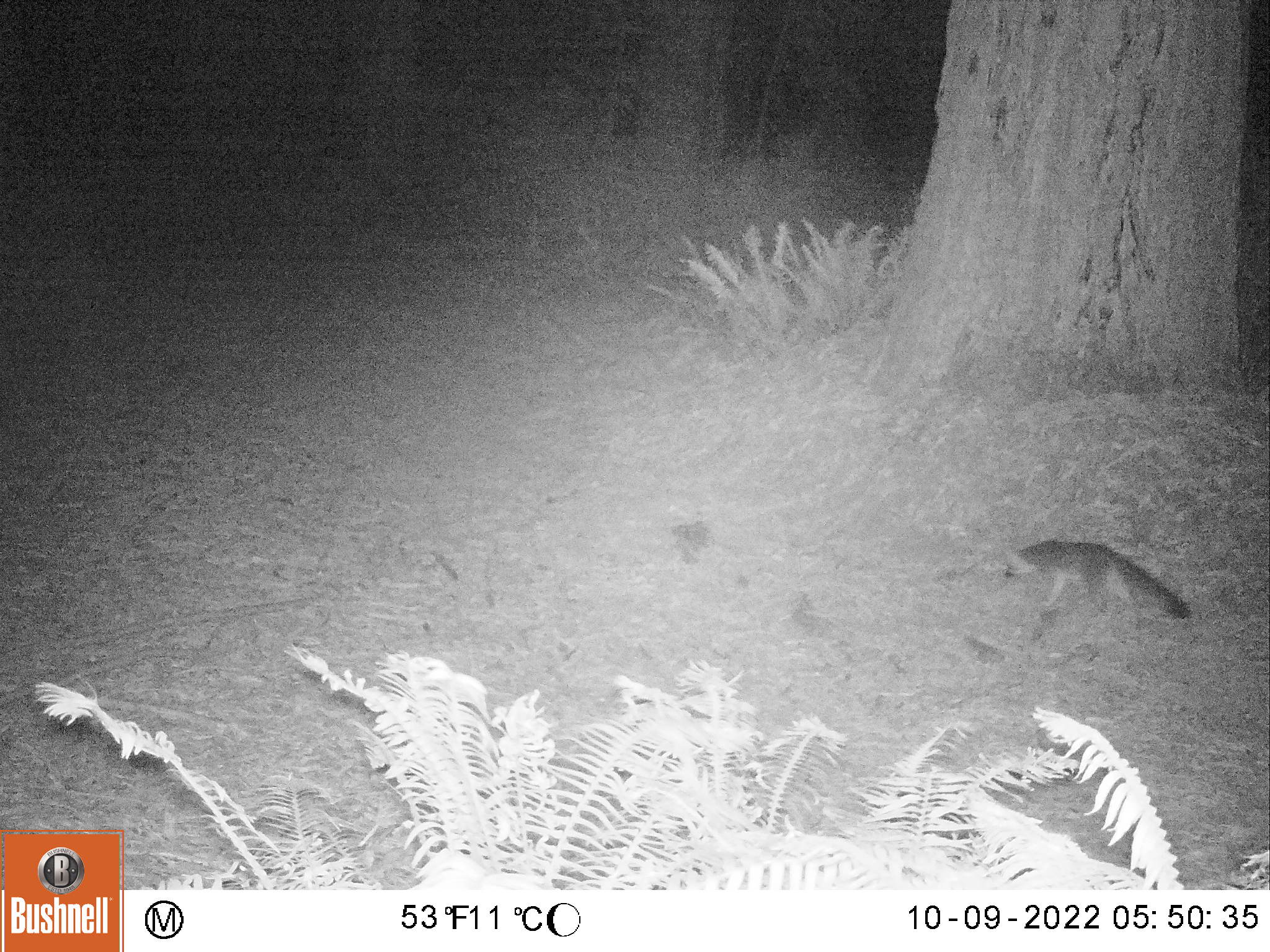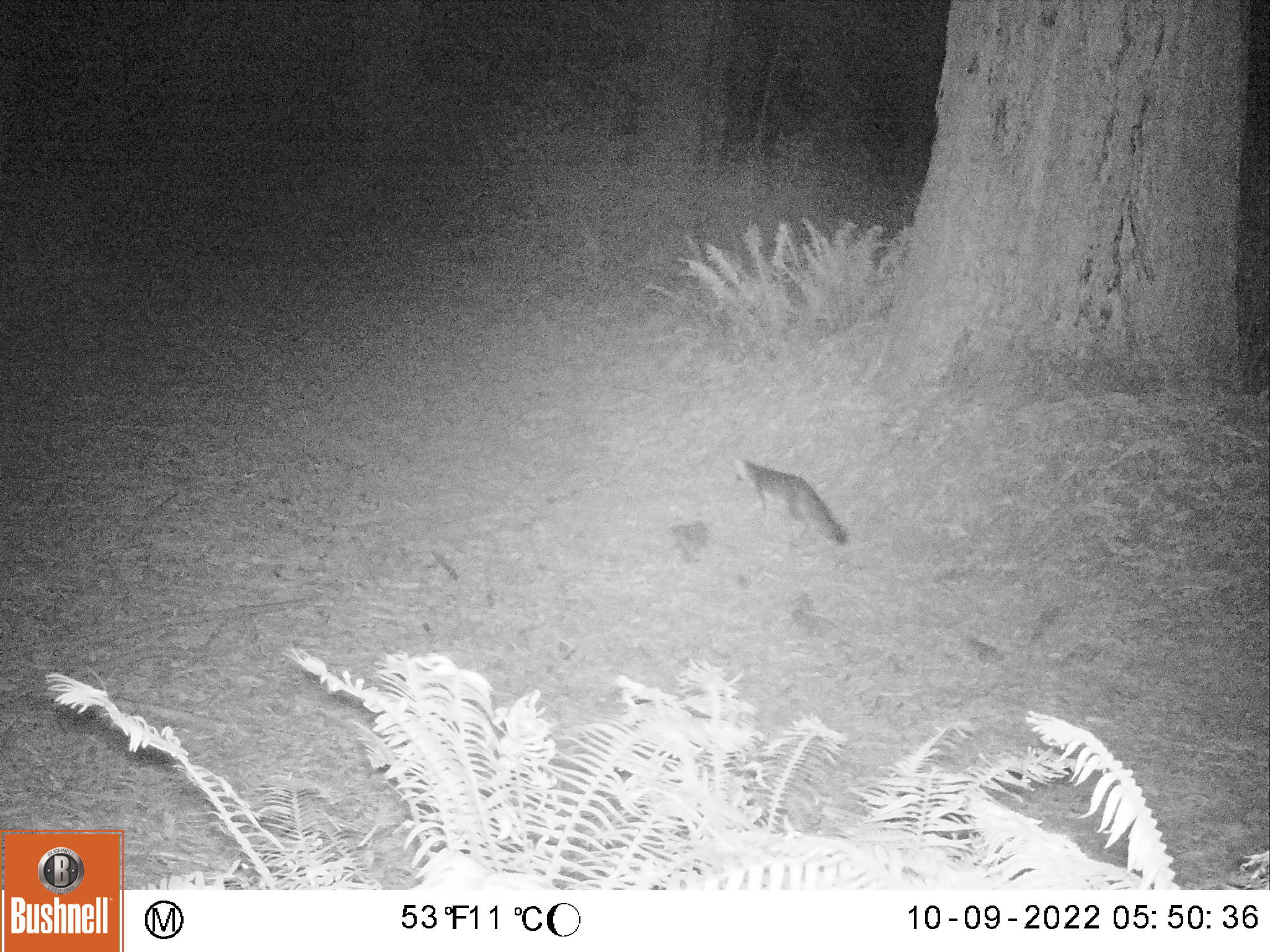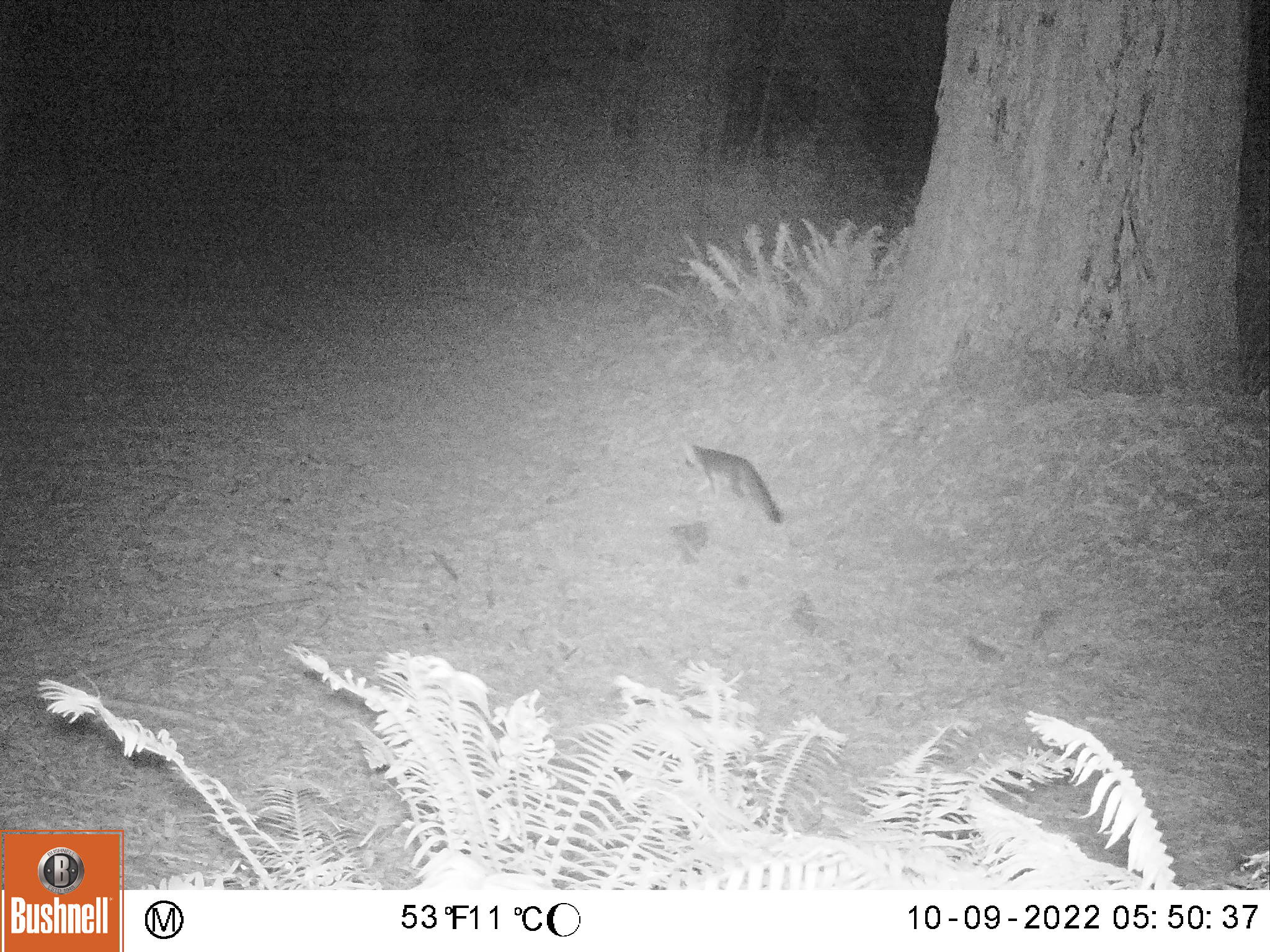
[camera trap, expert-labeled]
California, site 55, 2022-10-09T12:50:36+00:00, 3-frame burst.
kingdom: Animalia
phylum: Chordata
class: Mammalia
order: Carnivora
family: Canidae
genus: Urocyon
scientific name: Urocyon cinereoargenteus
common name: gray fox